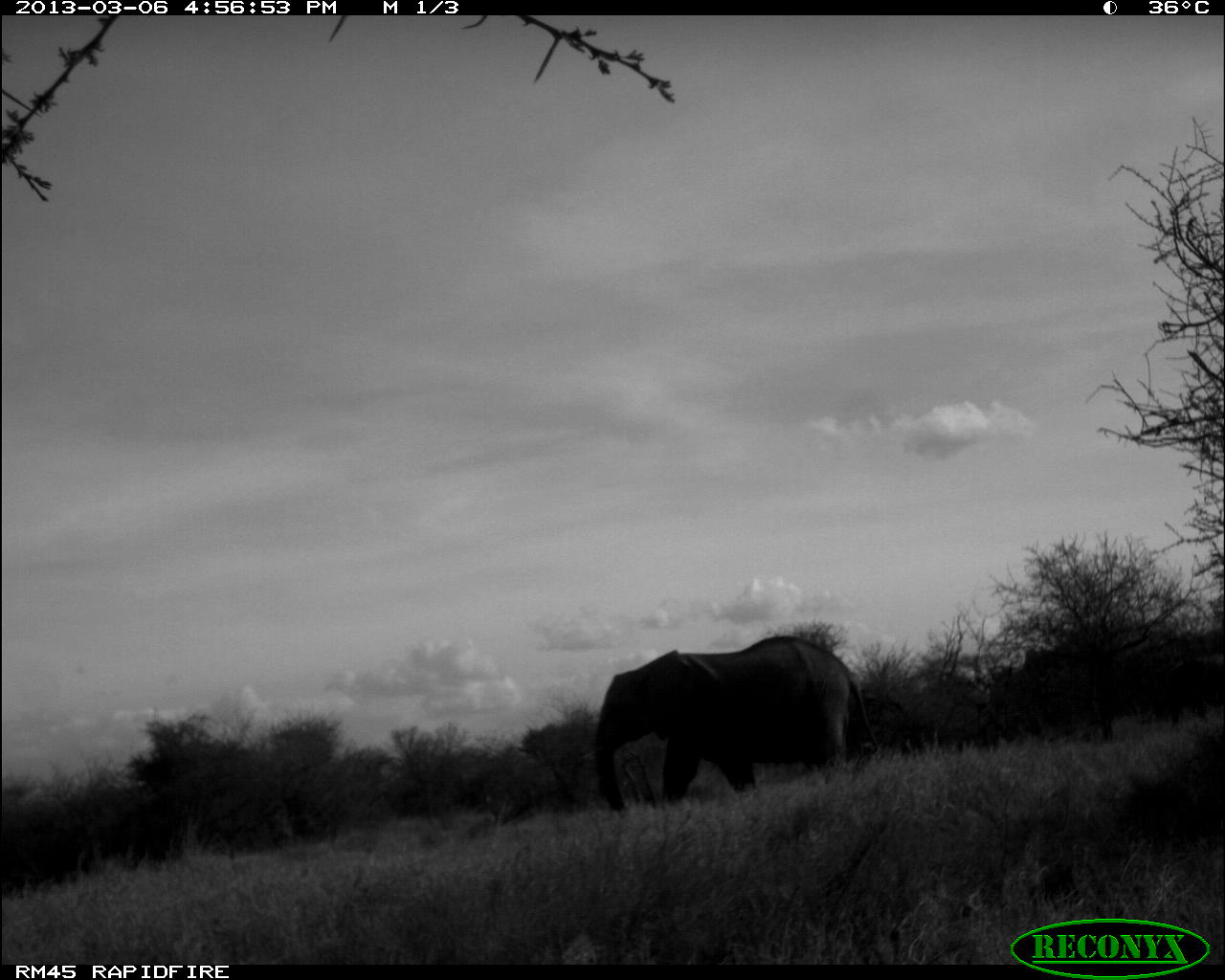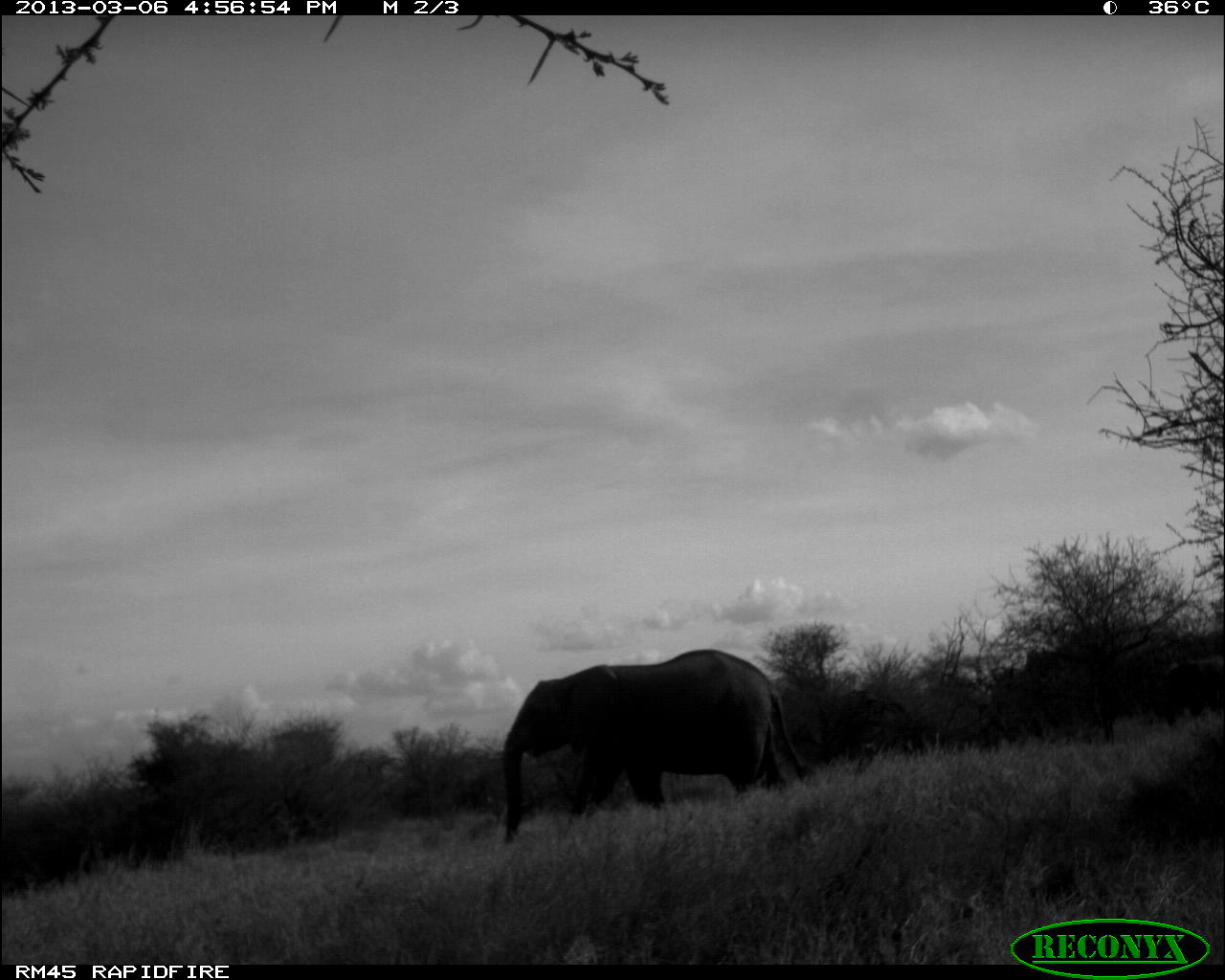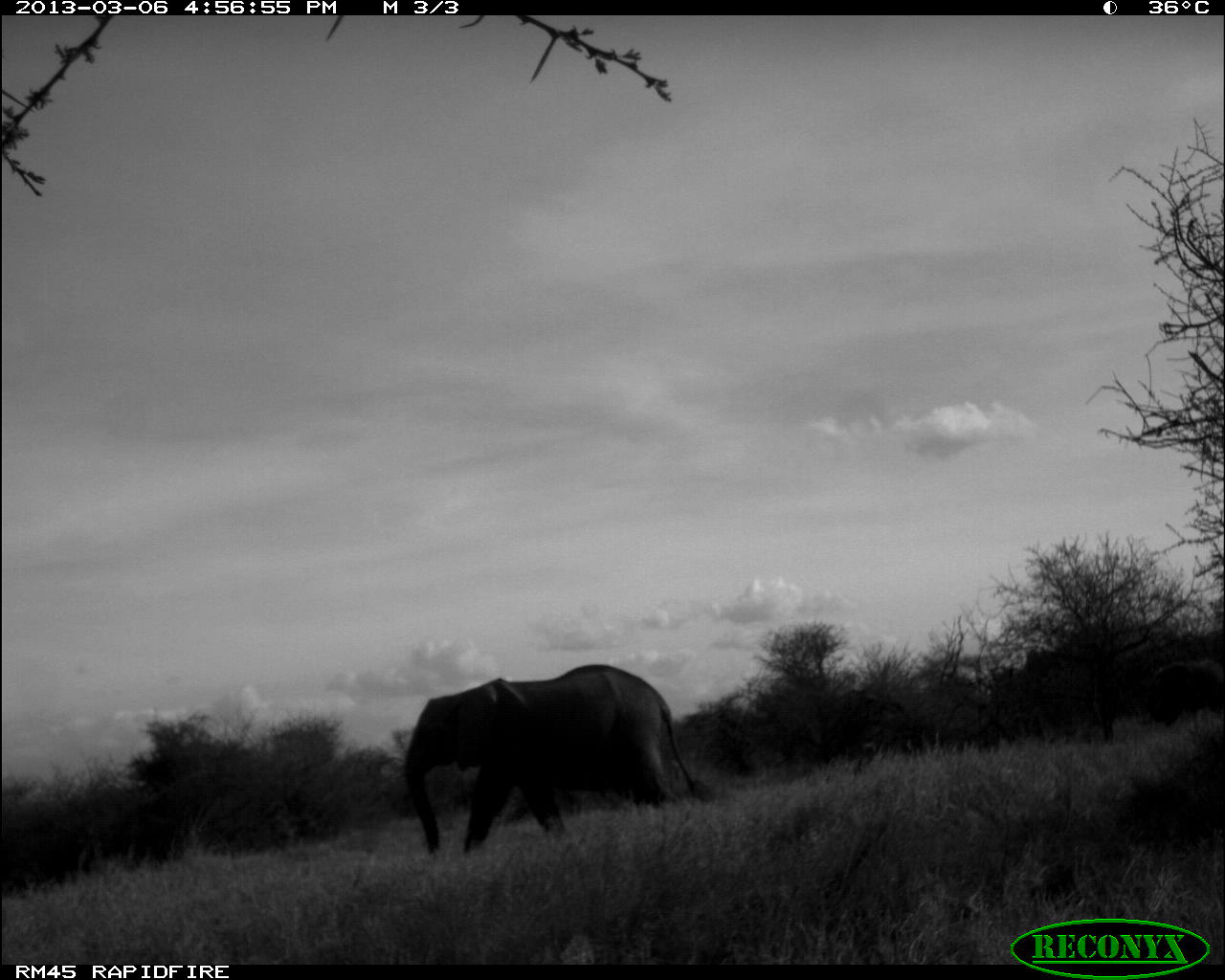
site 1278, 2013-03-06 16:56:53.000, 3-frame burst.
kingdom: Animalia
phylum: Chordata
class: Mammalia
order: Proboscidea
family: Elephantidae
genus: Loxodonta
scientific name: Loxodonta africana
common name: african bush elephant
Loxodonta africana (african bush elephant), count 1.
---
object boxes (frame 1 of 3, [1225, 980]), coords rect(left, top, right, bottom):
loxodonta africana: rect(595, 634, 883, 816)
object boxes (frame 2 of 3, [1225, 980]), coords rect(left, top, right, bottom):
loxodonta africana: rect(500, 646, 817, 843)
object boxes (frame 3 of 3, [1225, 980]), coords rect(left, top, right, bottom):
loxodonta africana: rect(398, 663, 705, 856); rect(1145, 656, 1225, 729)